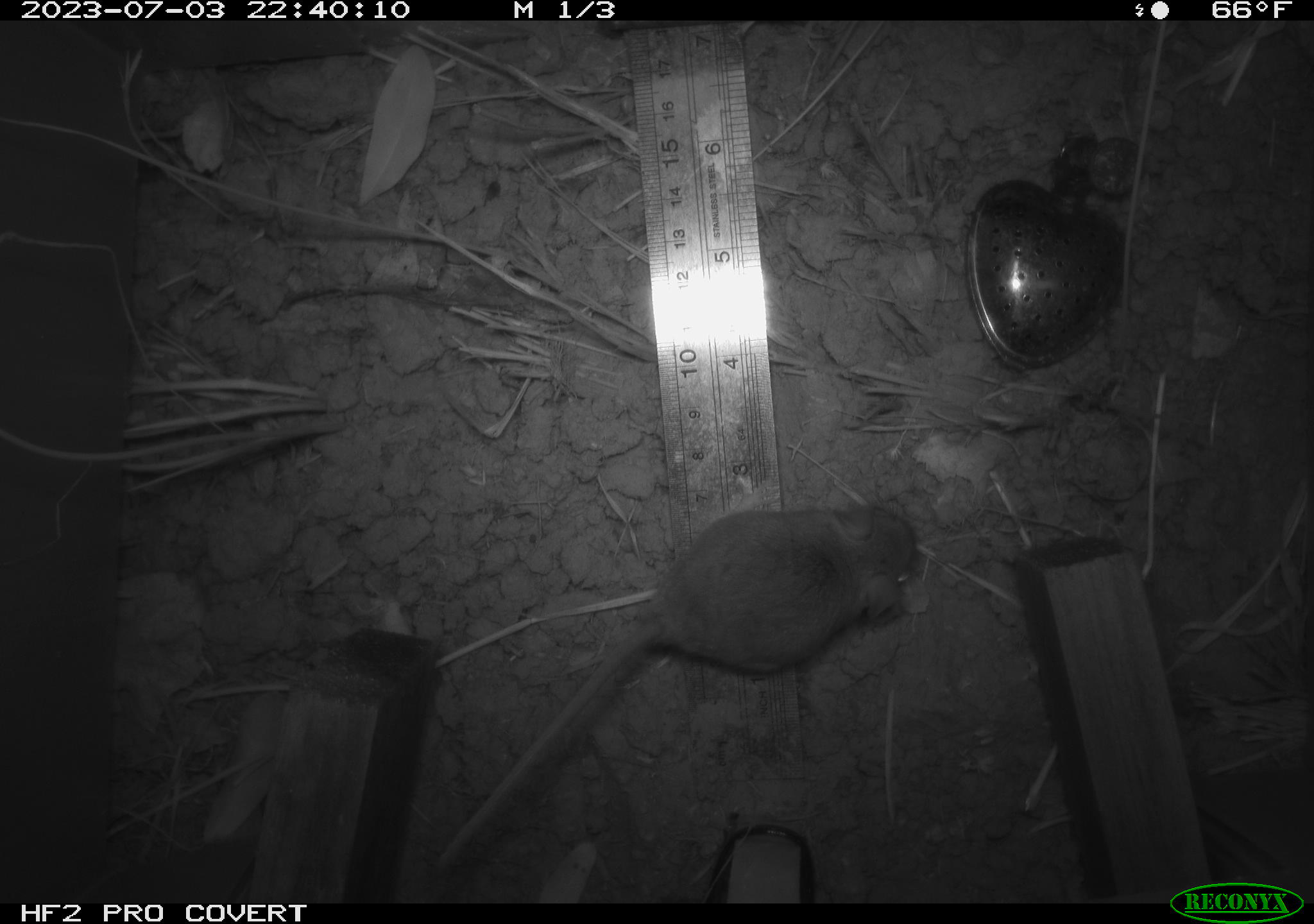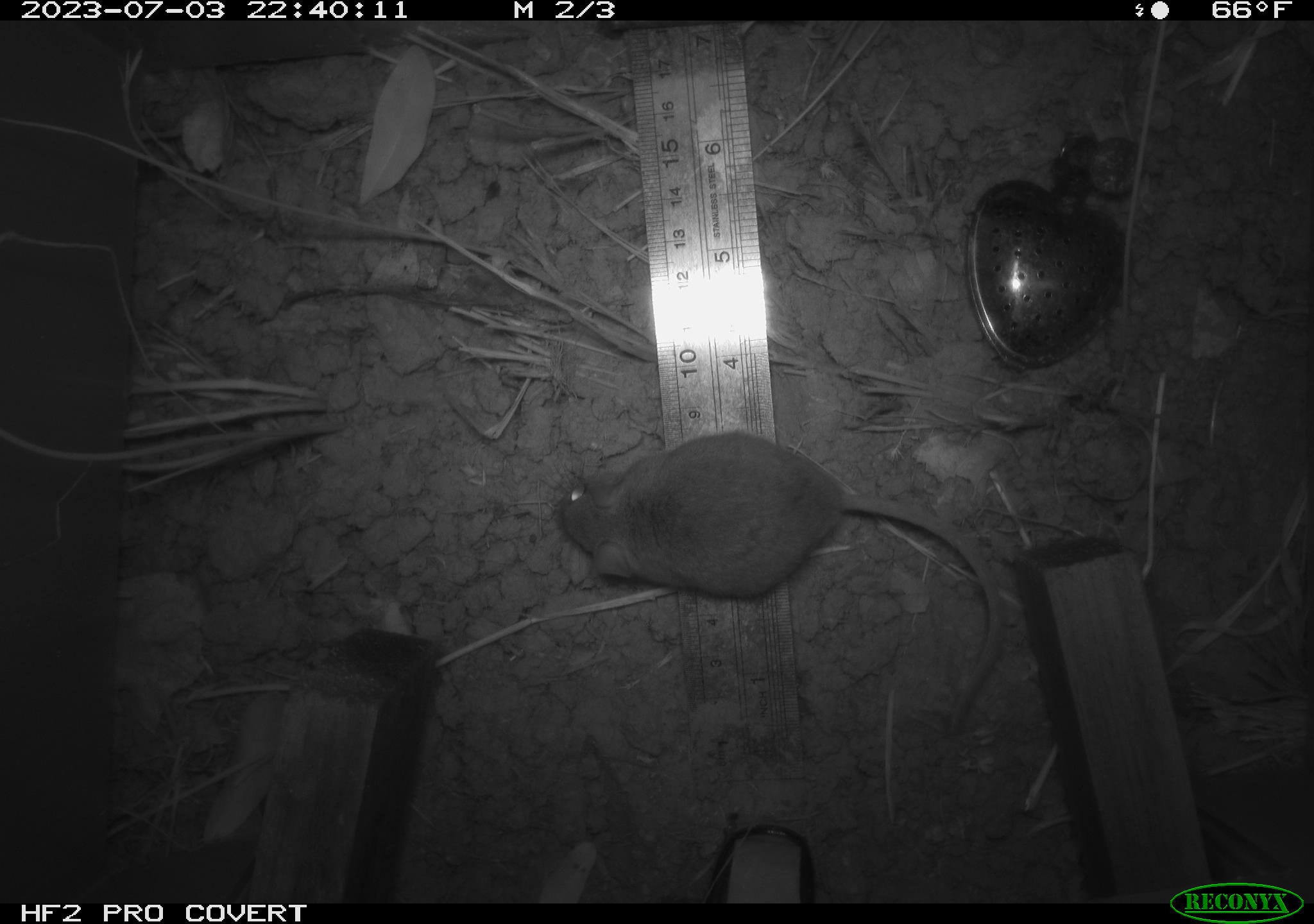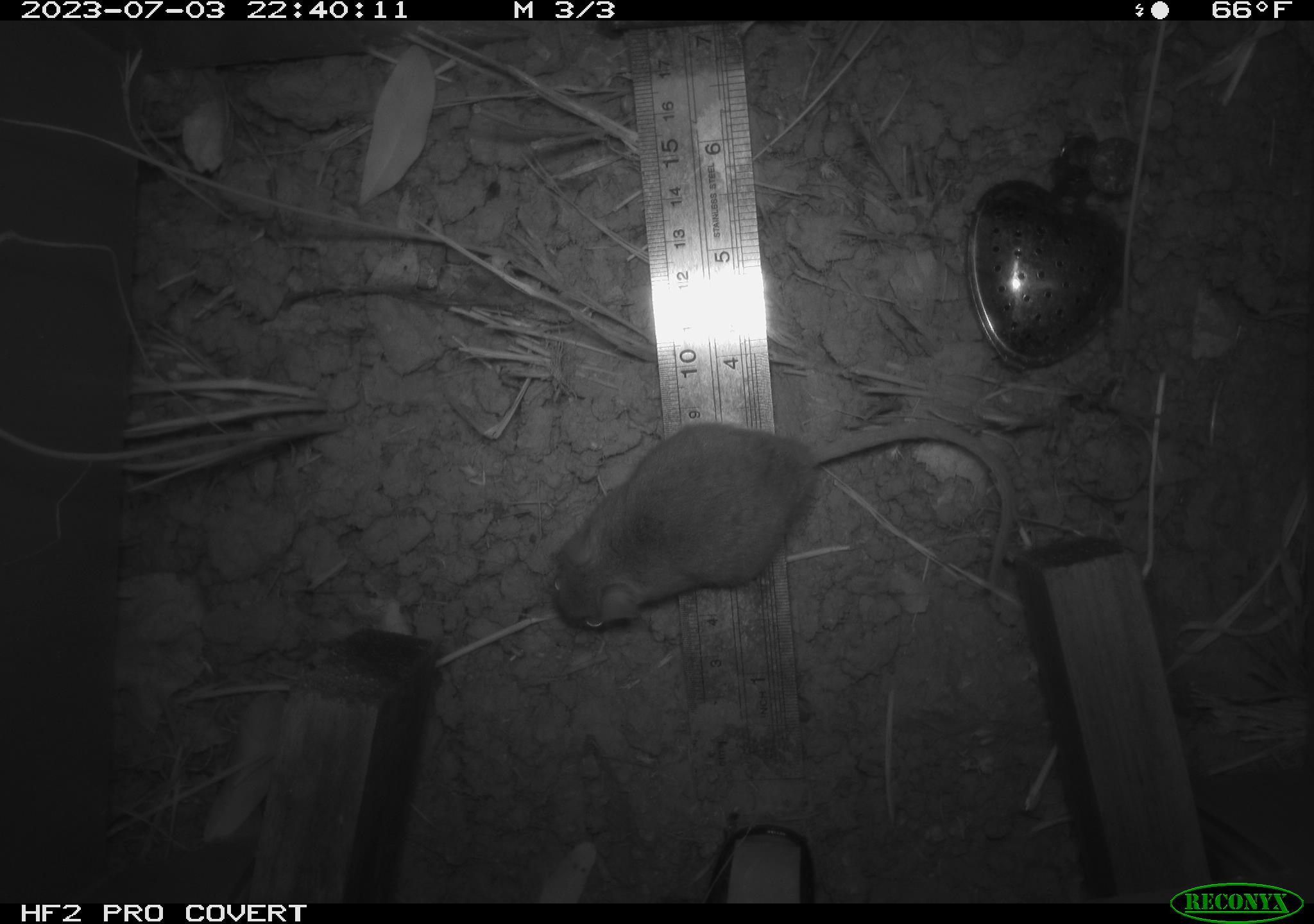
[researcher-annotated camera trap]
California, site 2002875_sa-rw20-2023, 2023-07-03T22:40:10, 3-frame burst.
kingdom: Animalia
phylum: Chordata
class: Mammalia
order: Rodentia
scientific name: Rodentia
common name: mouse species